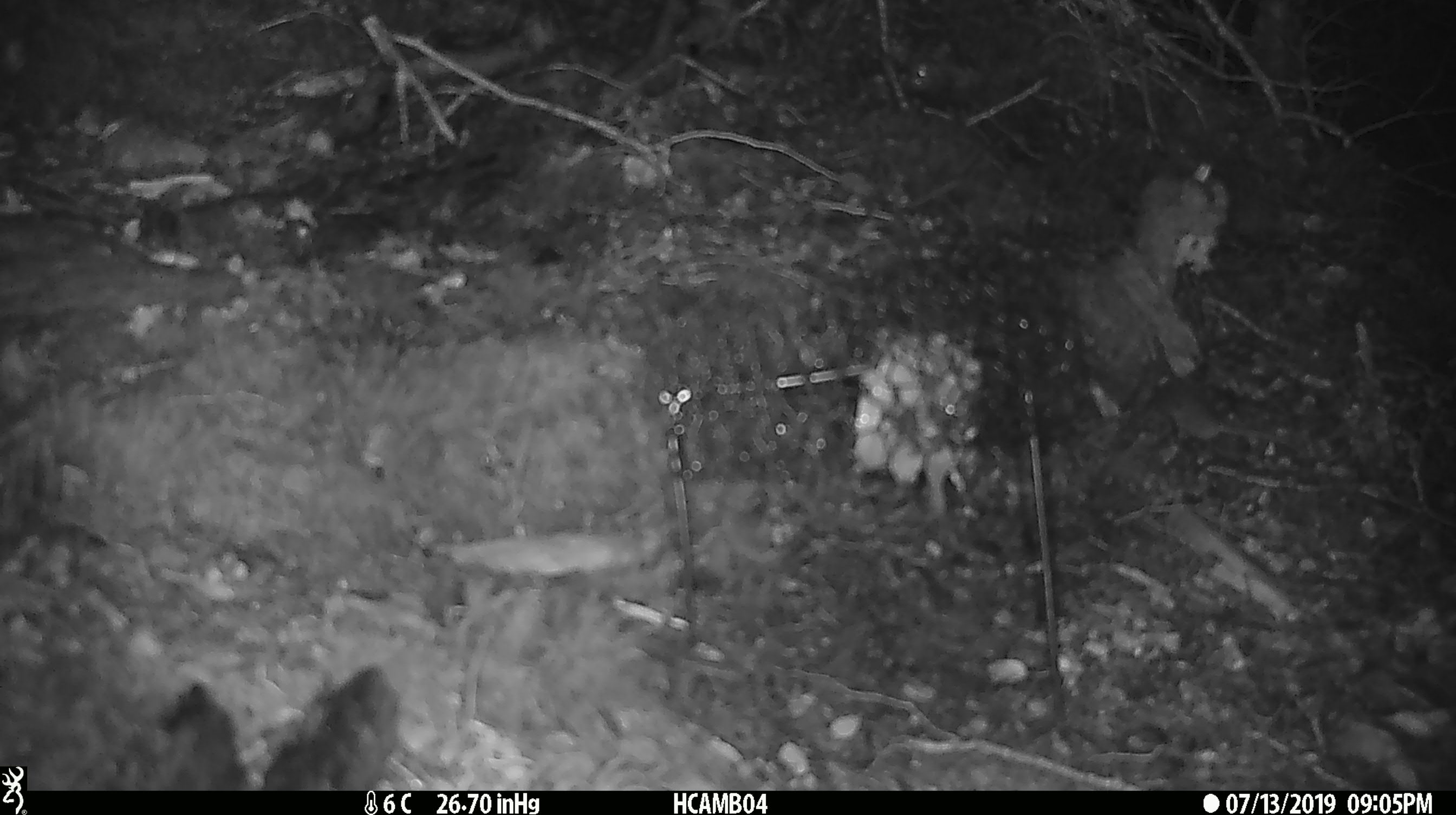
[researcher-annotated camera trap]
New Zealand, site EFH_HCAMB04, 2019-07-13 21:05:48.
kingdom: Animalia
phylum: Chordata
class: Mammalia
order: Rodentia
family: Muridae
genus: Mus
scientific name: Mus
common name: mouse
Mouse (Mus).